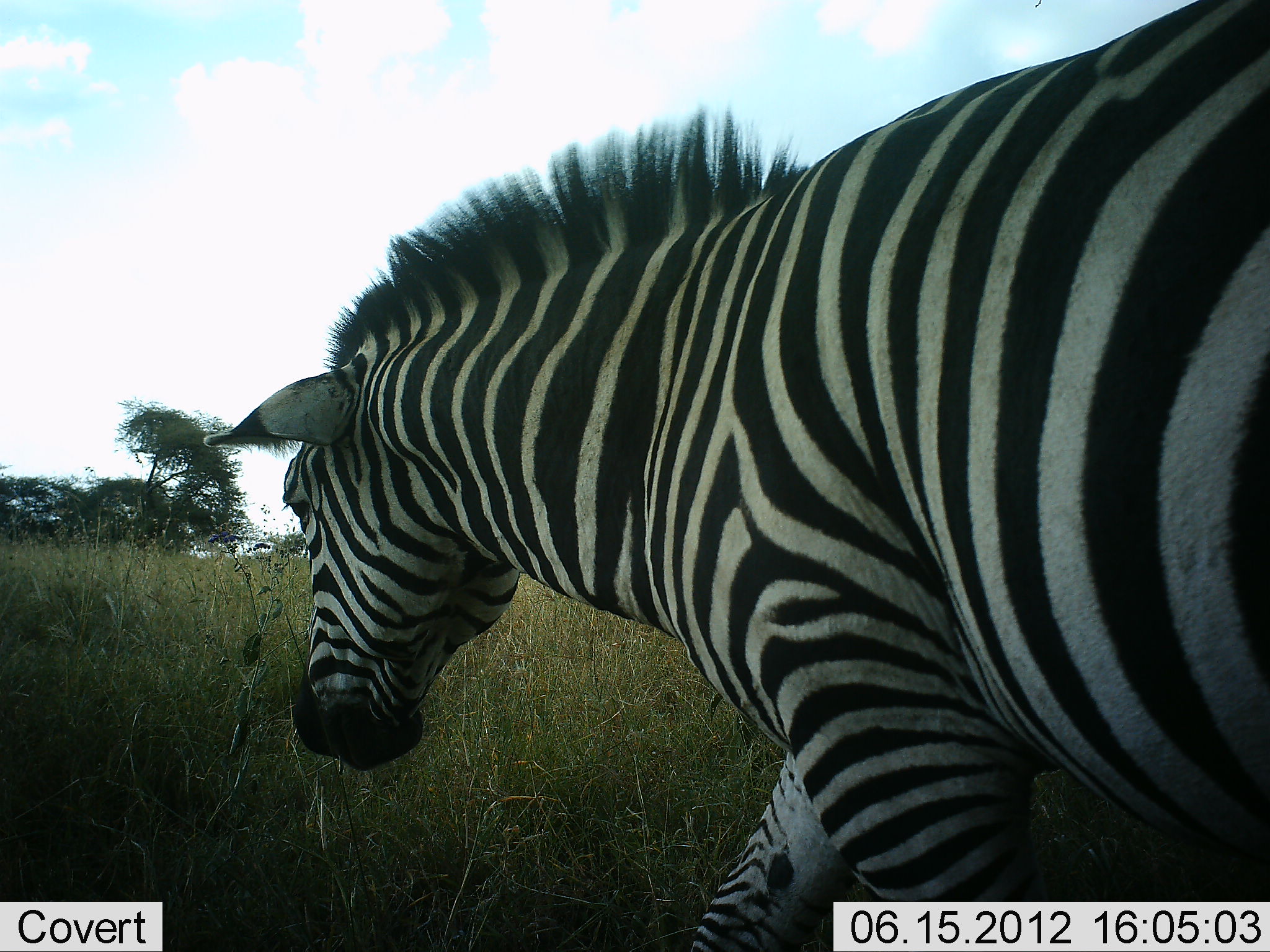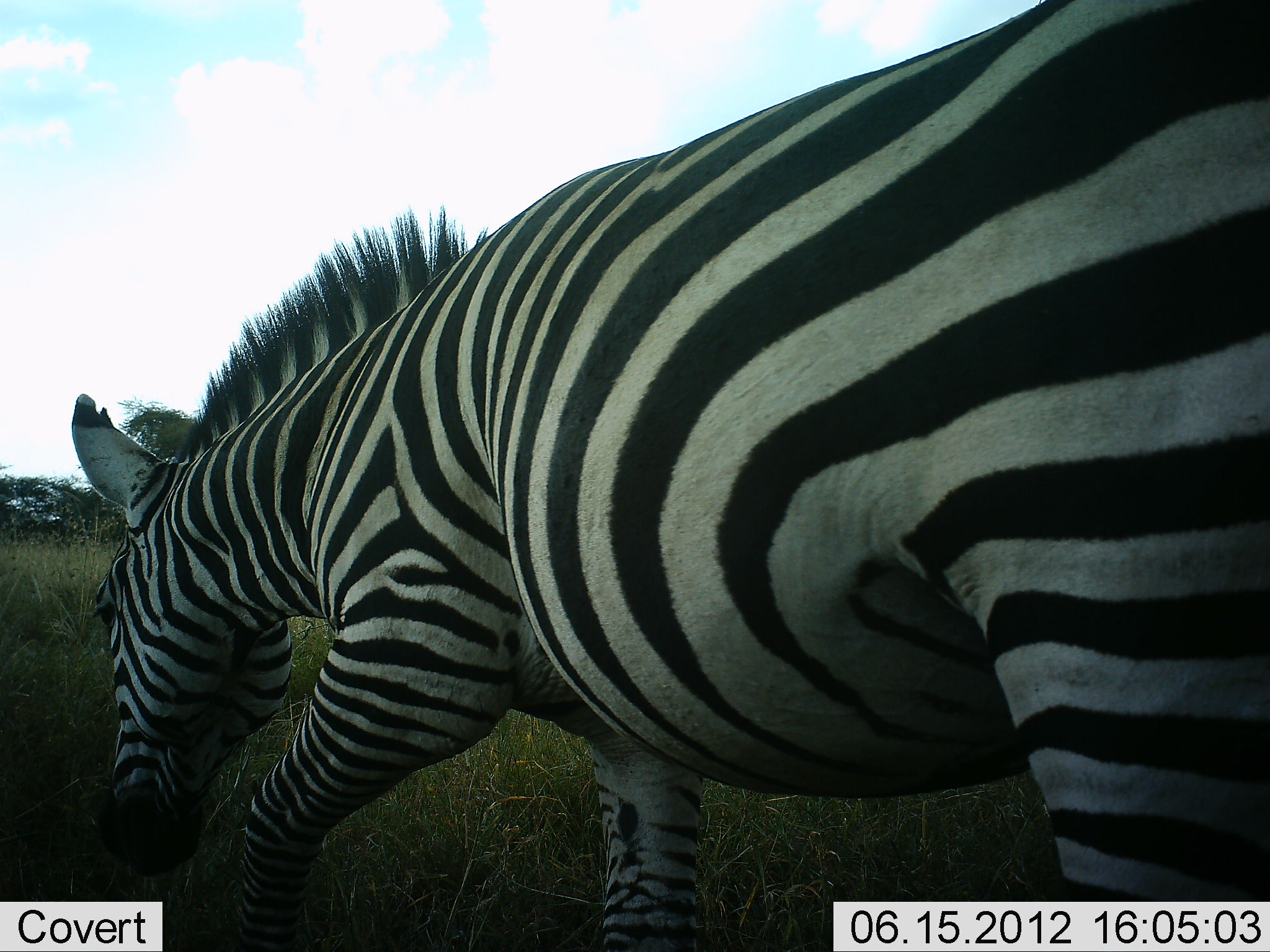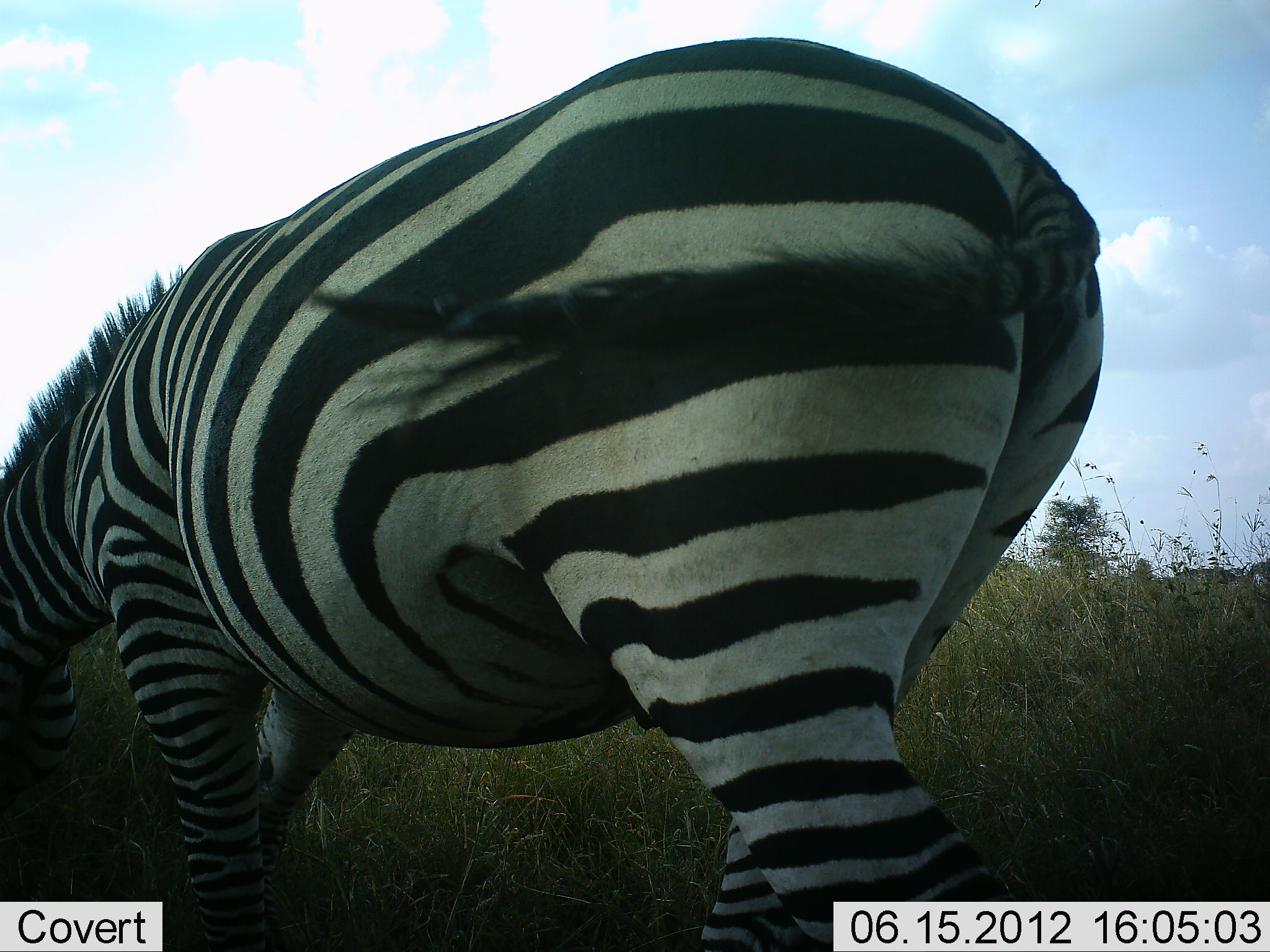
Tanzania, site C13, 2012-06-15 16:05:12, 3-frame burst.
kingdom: Animalia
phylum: Chordata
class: Mammalia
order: Perissodactyla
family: Equidae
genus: Equus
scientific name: Equus quagga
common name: plains zebra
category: zebra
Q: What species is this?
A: Zebra (plains zebra) (Equus quagga).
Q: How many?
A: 1.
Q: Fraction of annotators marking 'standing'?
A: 0%.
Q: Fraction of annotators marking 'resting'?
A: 0%.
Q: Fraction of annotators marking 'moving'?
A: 60%.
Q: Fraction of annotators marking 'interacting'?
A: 0%.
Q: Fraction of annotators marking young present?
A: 0%.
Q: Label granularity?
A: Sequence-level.